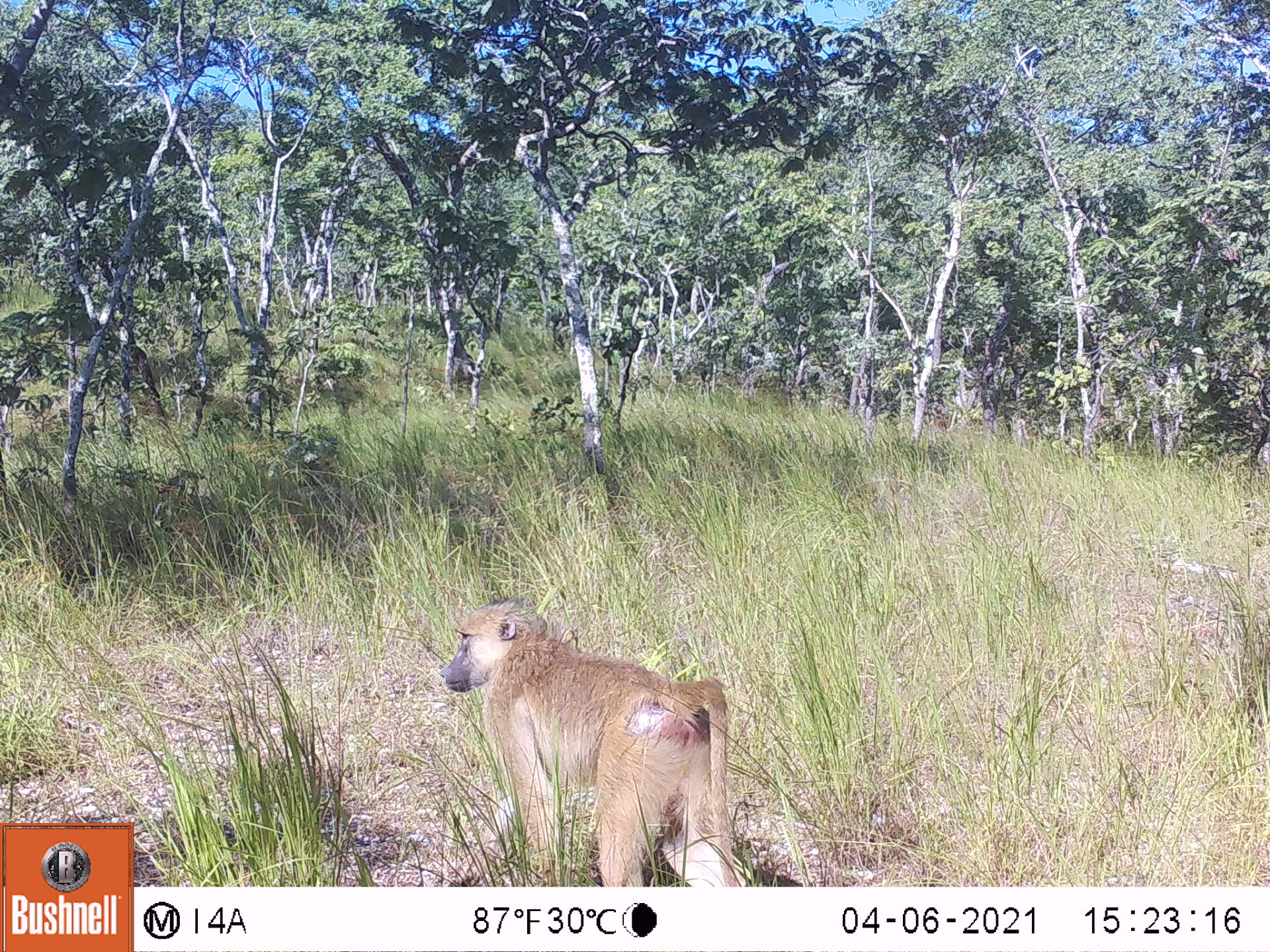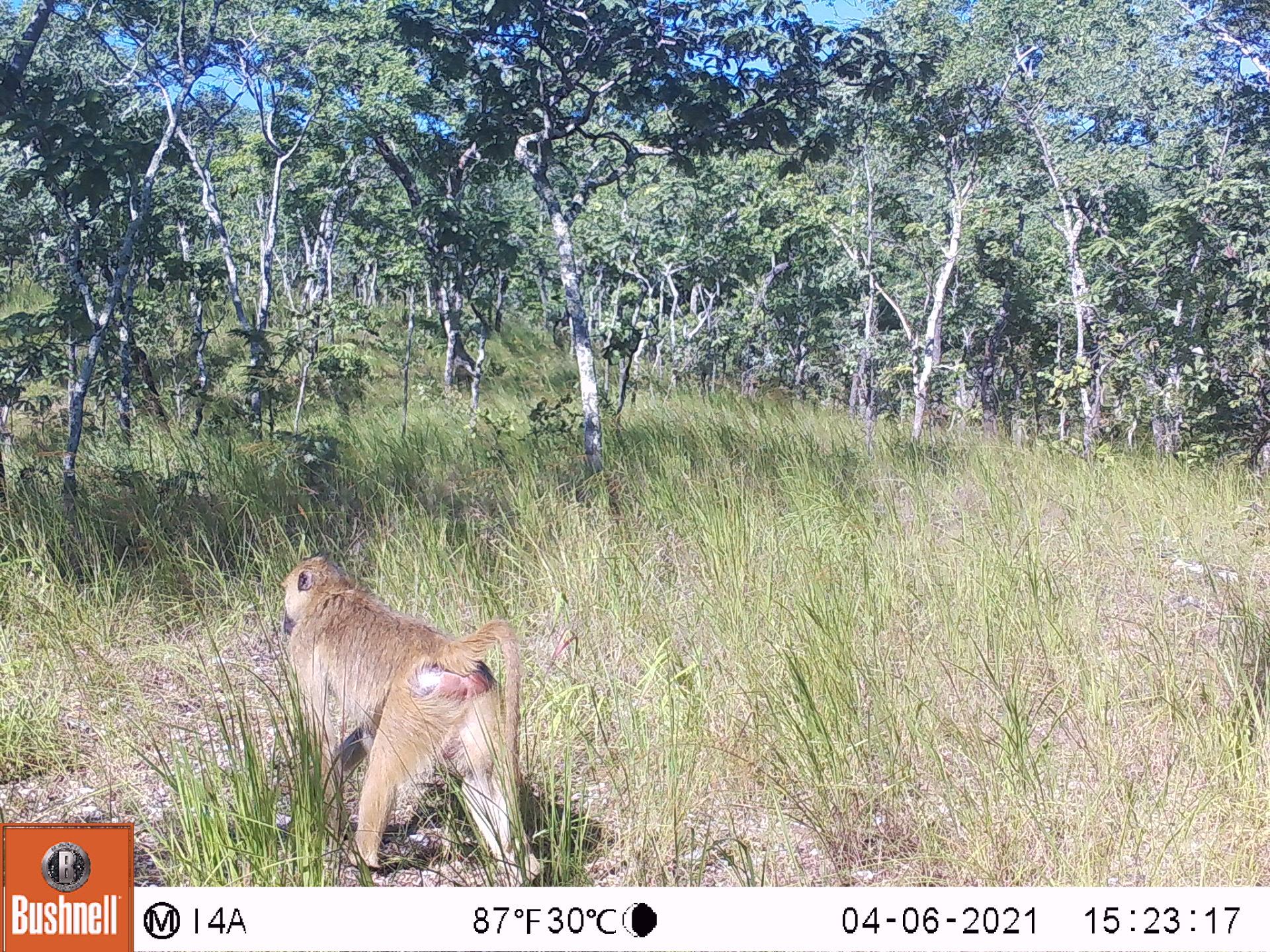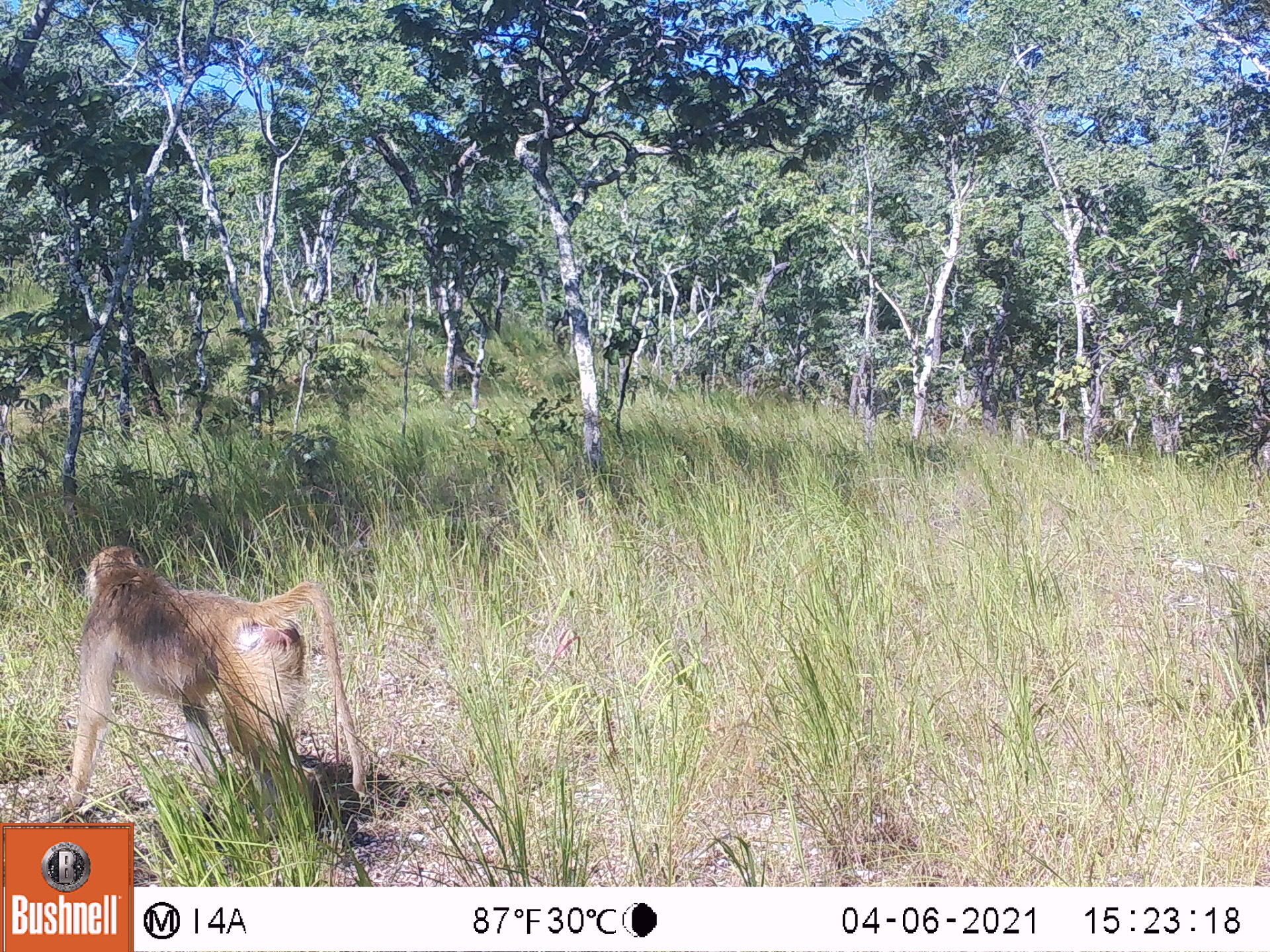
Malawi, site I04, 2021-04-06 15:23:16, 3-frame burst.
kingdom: Animalia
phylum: Chordata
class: Mammalia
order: Primates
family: Cercopithecidae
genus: Papio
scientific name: Papio cynocephalus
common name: yellow baboon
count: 1